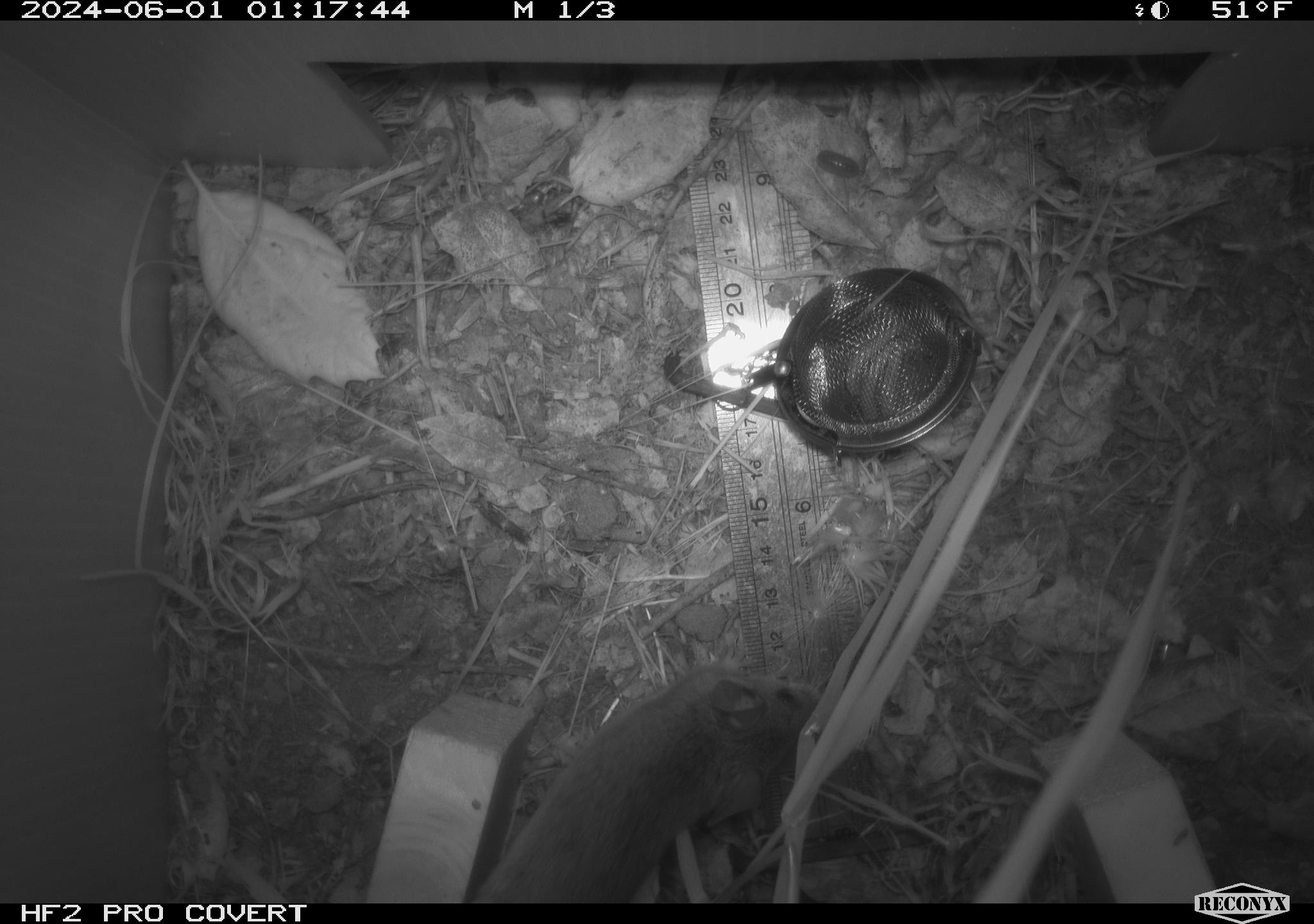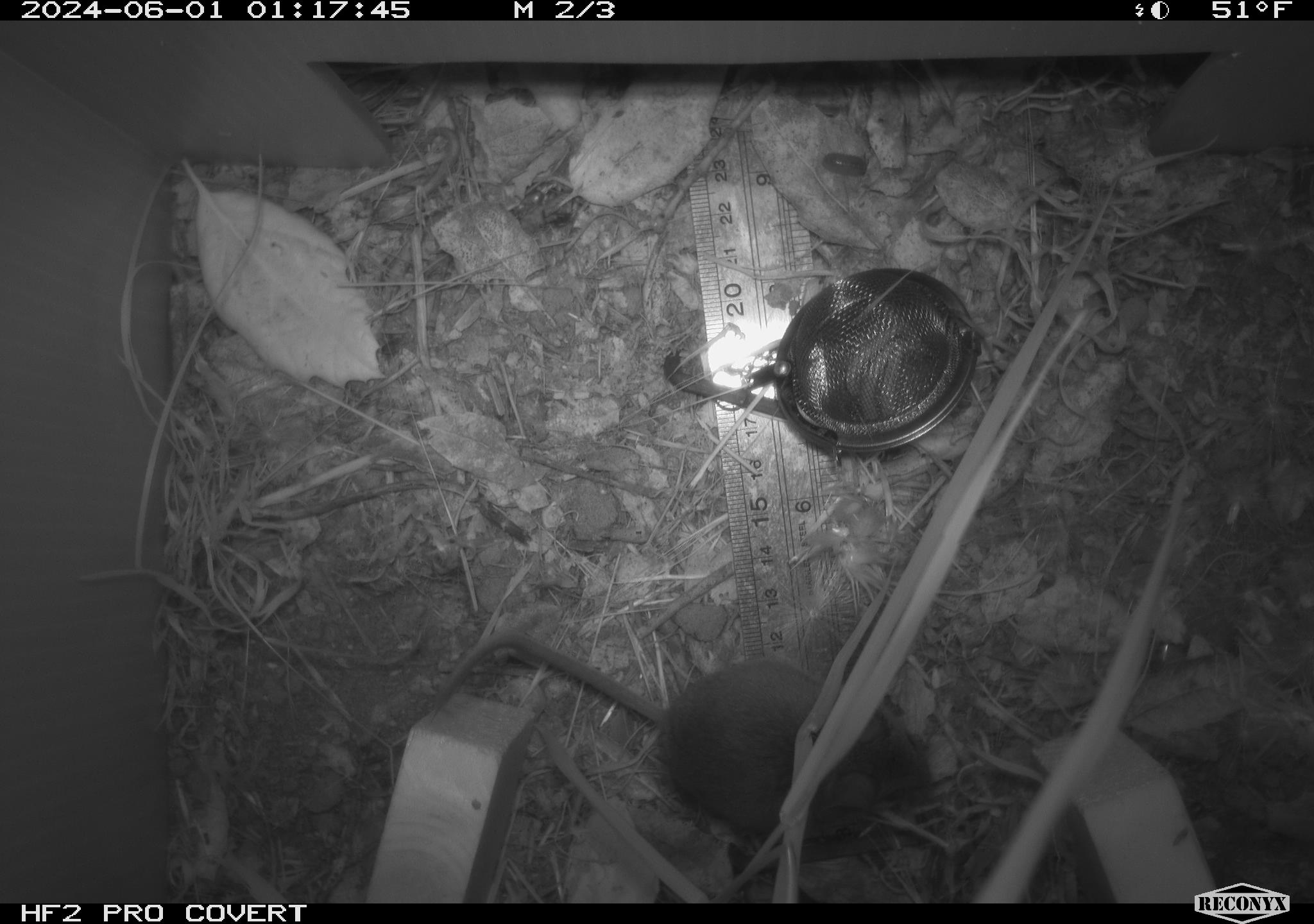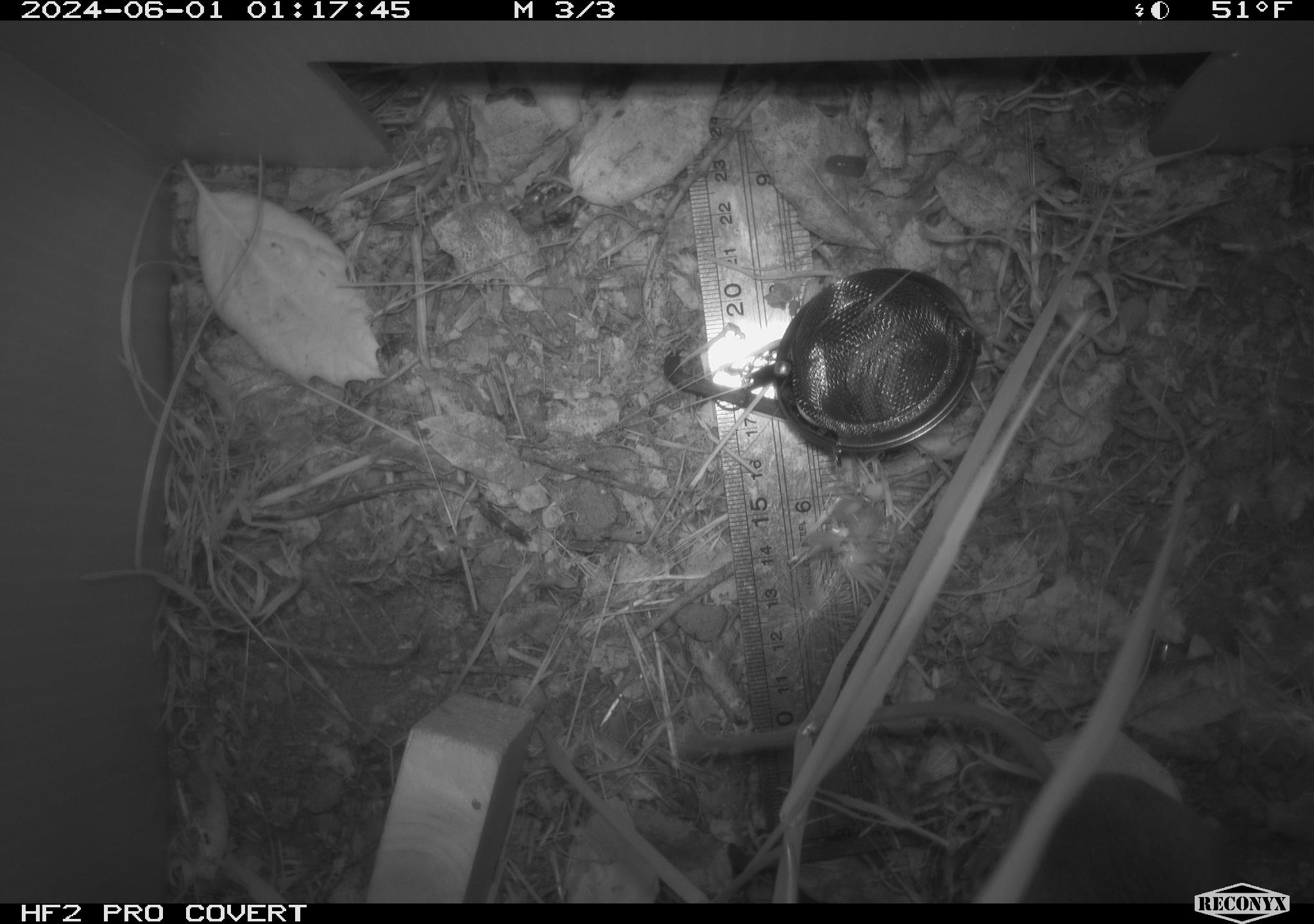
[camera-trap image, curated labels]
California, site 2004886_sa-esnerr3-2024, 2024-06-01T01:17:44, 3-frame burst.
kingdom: Animalia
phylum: Chordata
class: Mammalia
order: Rodentia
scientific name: Rodentia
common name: rodent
Rodent (Rodentia).